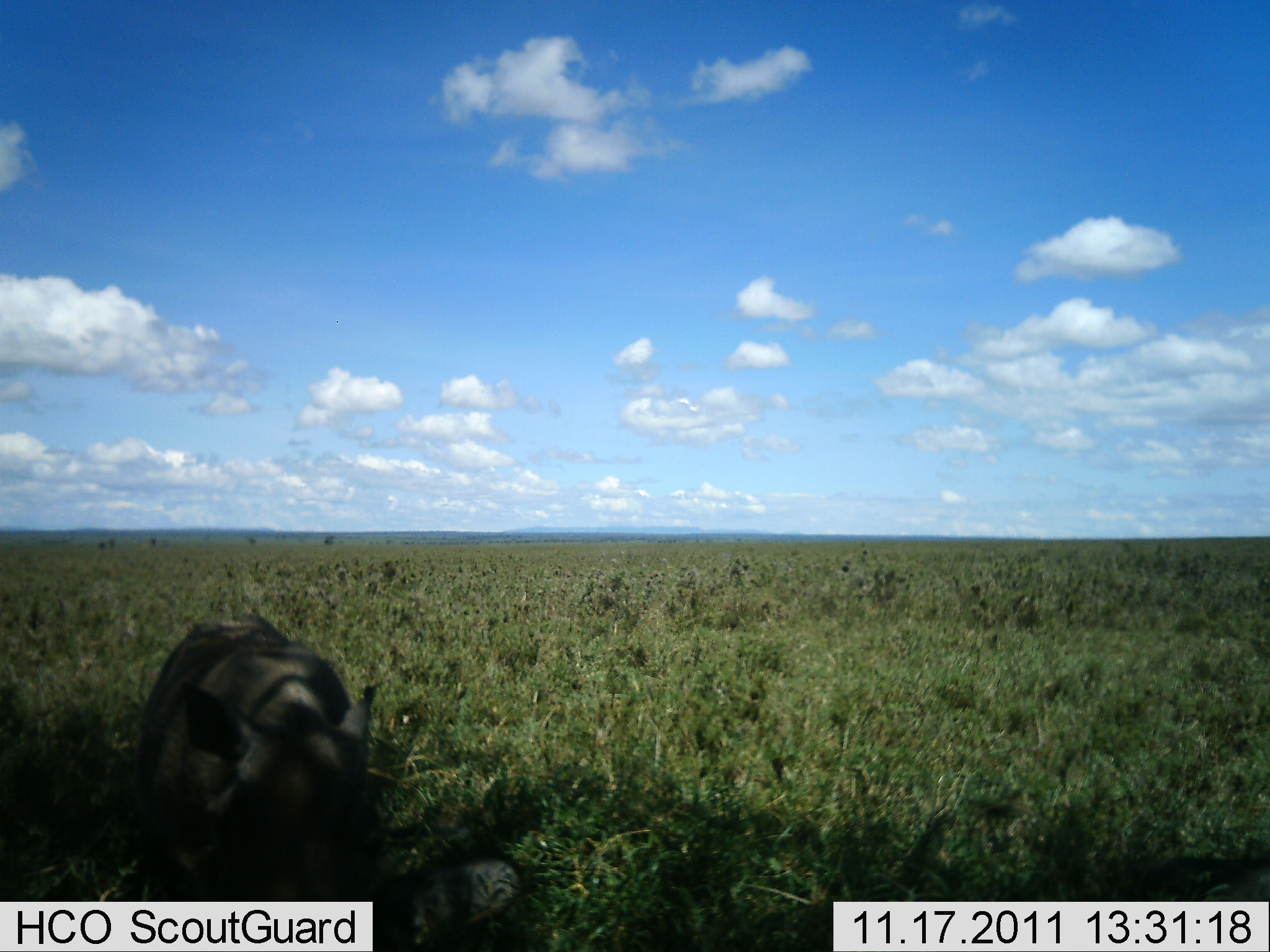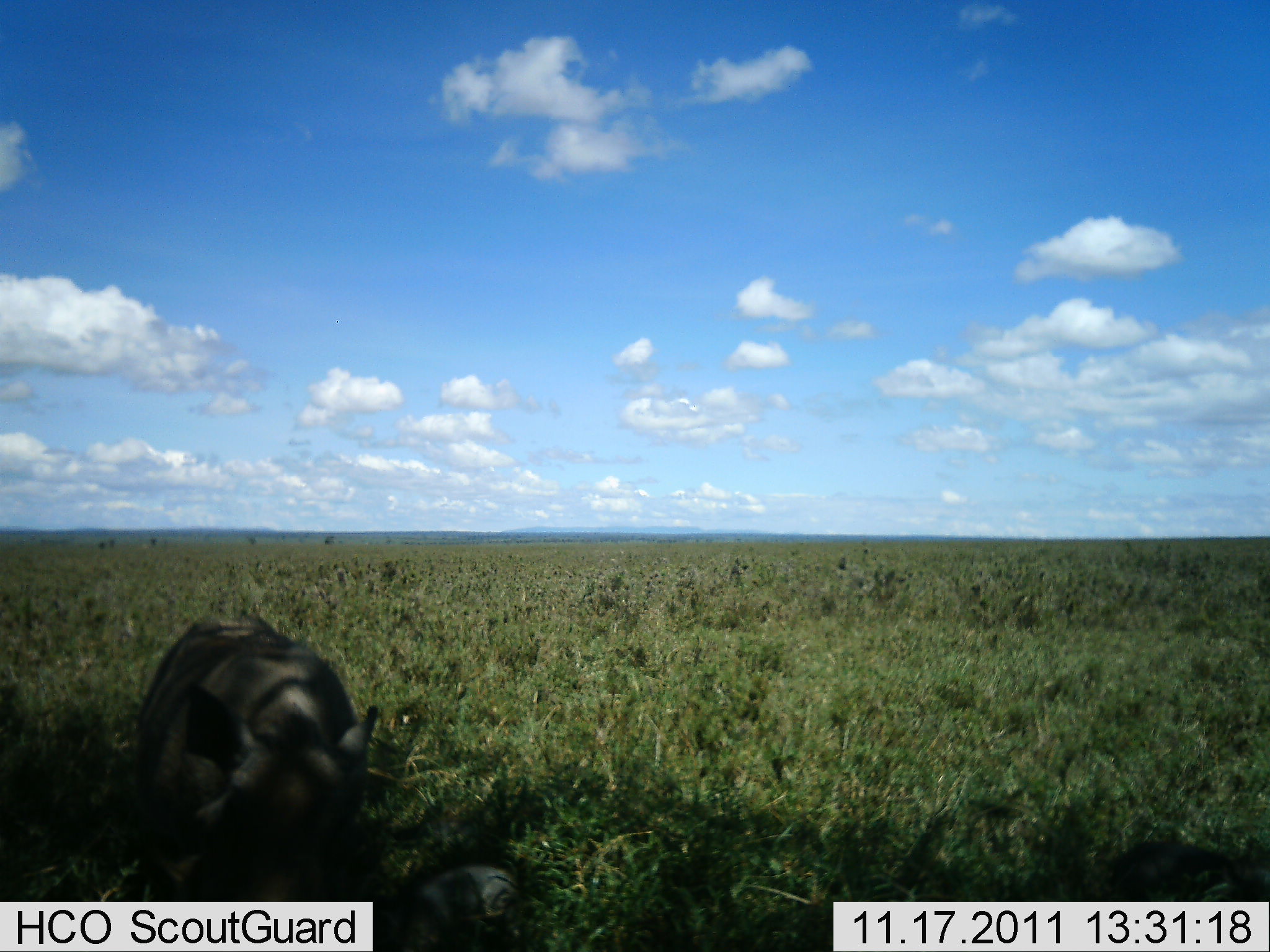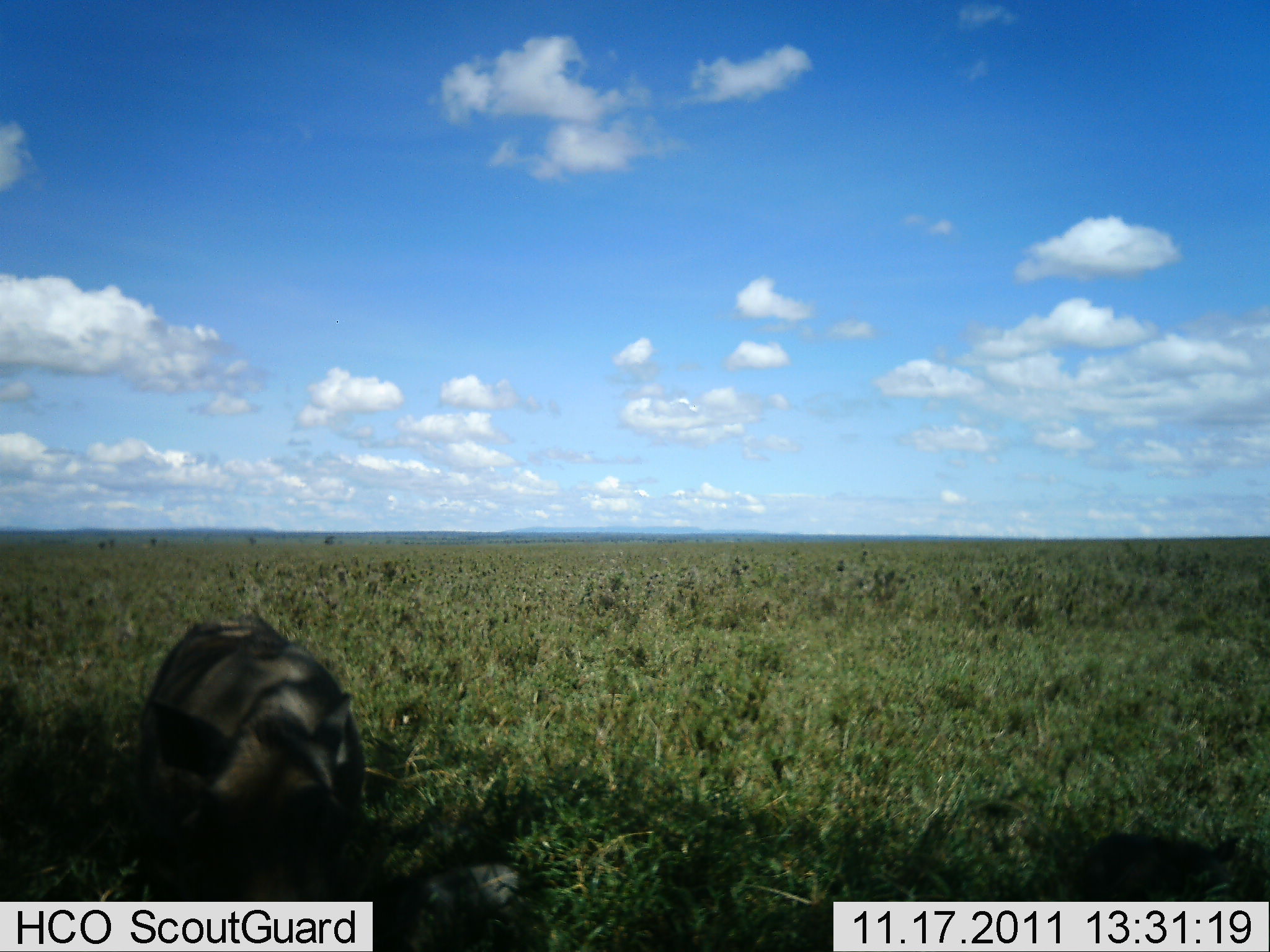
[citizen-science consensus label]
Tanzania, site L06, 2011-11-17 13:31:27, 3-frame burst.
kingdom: Animalia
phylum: Chordata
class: Mammalia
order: Artiodactyla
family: Suidae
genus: Phacochoerus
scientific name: Phacochoerus africanus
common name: warthog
Warthog (Phacochoerus africanus), count 2. Behavior (volunteer vote fractions): standing 91%, resting 36%, moving 9%, interacting 9%. Young present (vote fraction): 18%. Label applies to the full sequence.